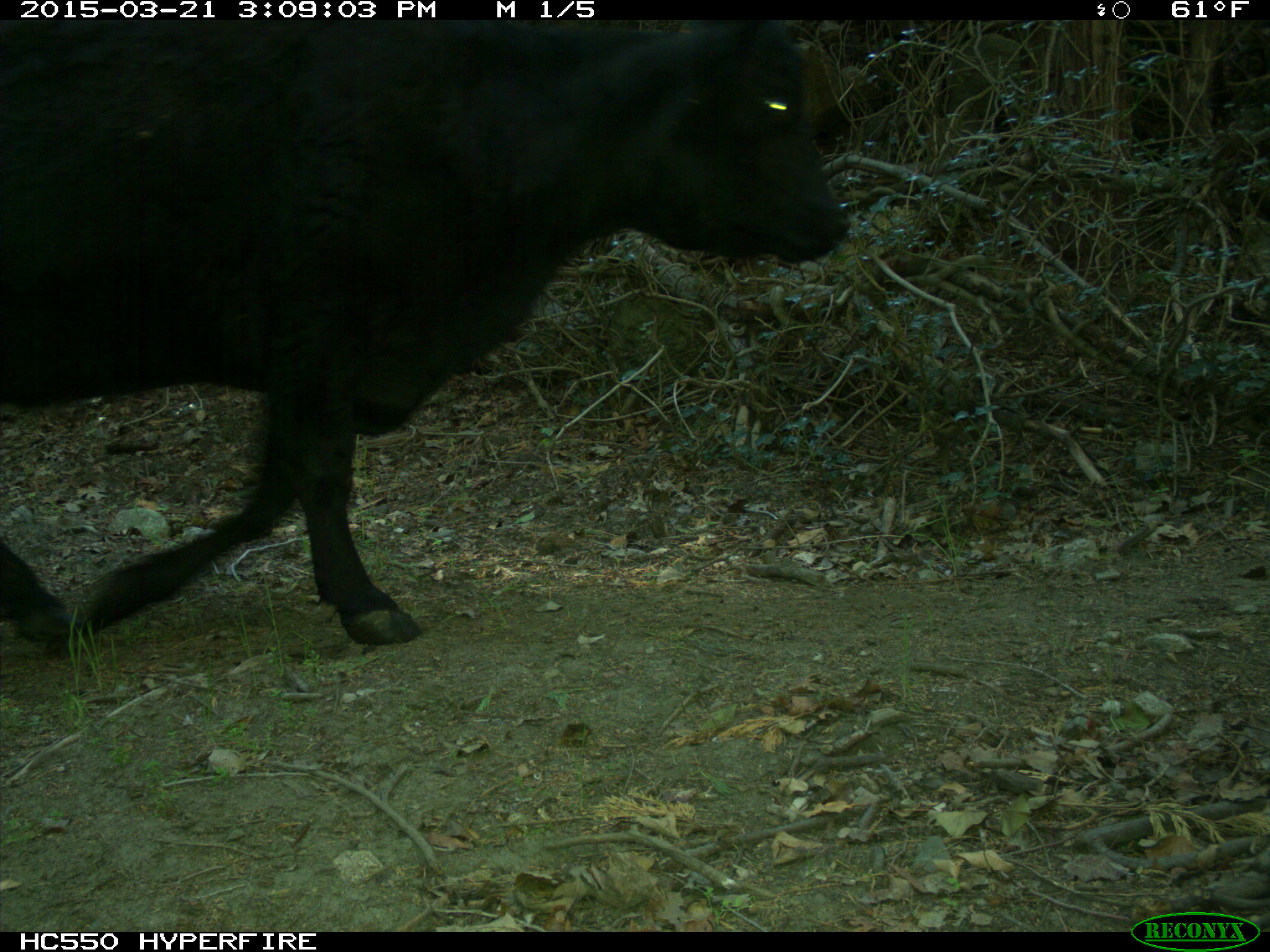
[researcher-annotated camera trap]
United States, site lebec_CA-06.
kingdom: Animalia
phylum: Chordata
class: Mammalia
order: Artiodactyla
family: Bovidae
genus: Bos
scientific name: Bos taurus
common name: domestic cow